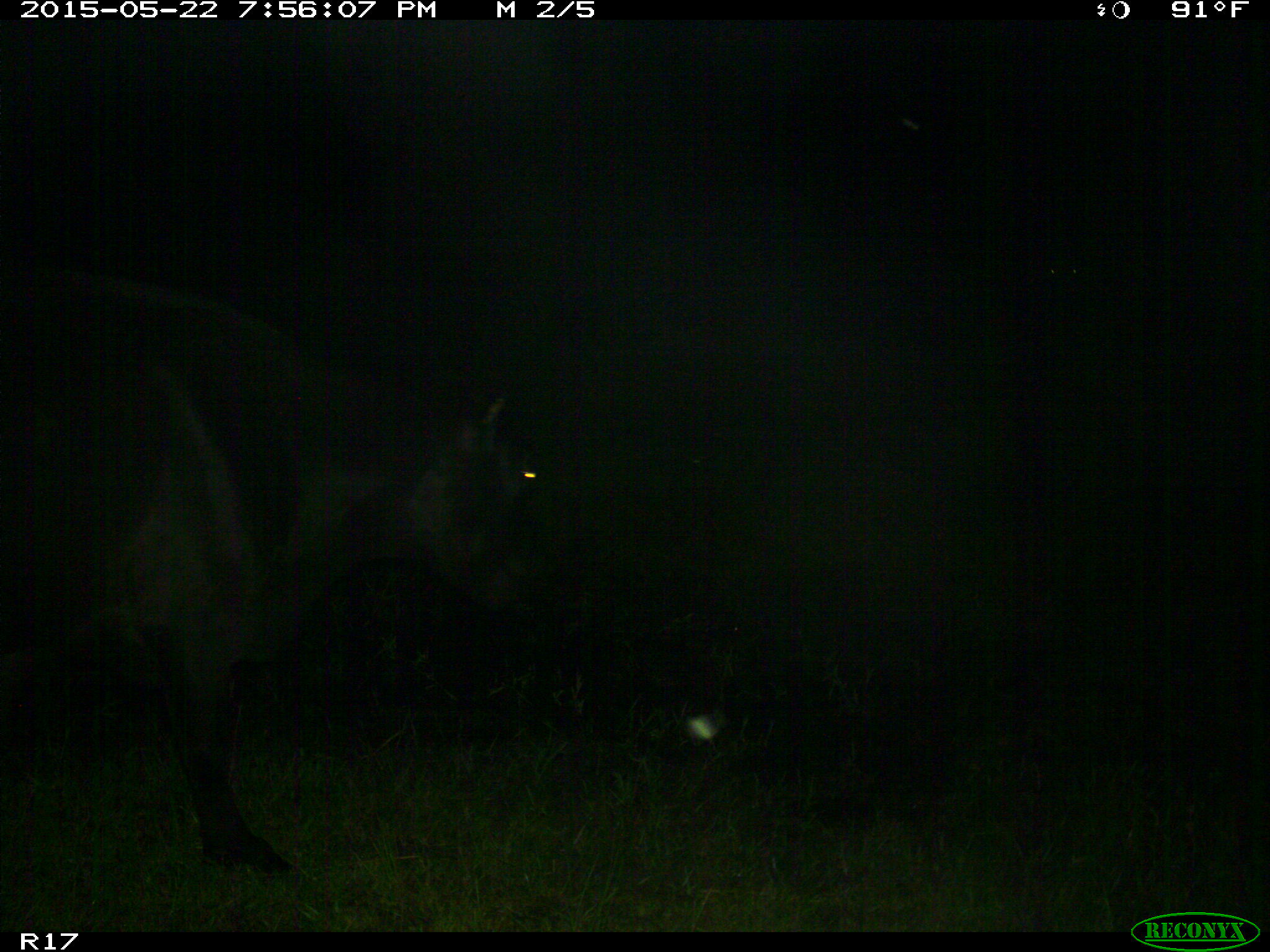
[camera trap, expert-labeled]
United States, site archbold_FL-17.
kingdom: Animalia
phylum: Chordata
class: Mammalia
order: Artiodactyla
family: Bovidae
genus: Bos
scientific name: Bos taurus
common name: domestic cow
Bos taurus (domestic cow).